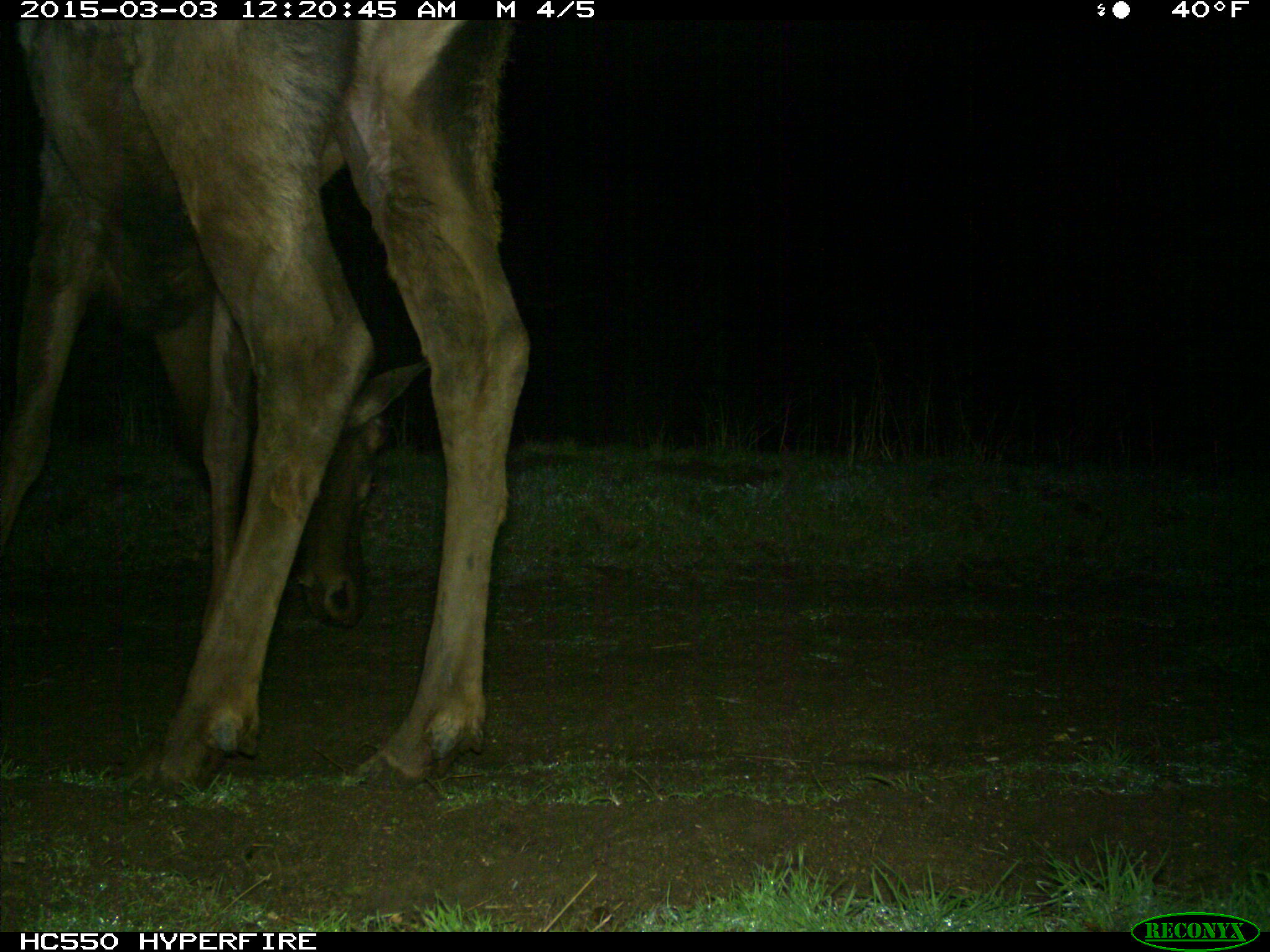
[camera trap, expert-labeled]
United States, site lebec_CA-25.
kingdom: Animalia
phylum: Chordata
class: Mammalia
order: Artiodactyla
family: Cervidae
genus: Cervus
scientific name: Cervus canadensis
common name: elk